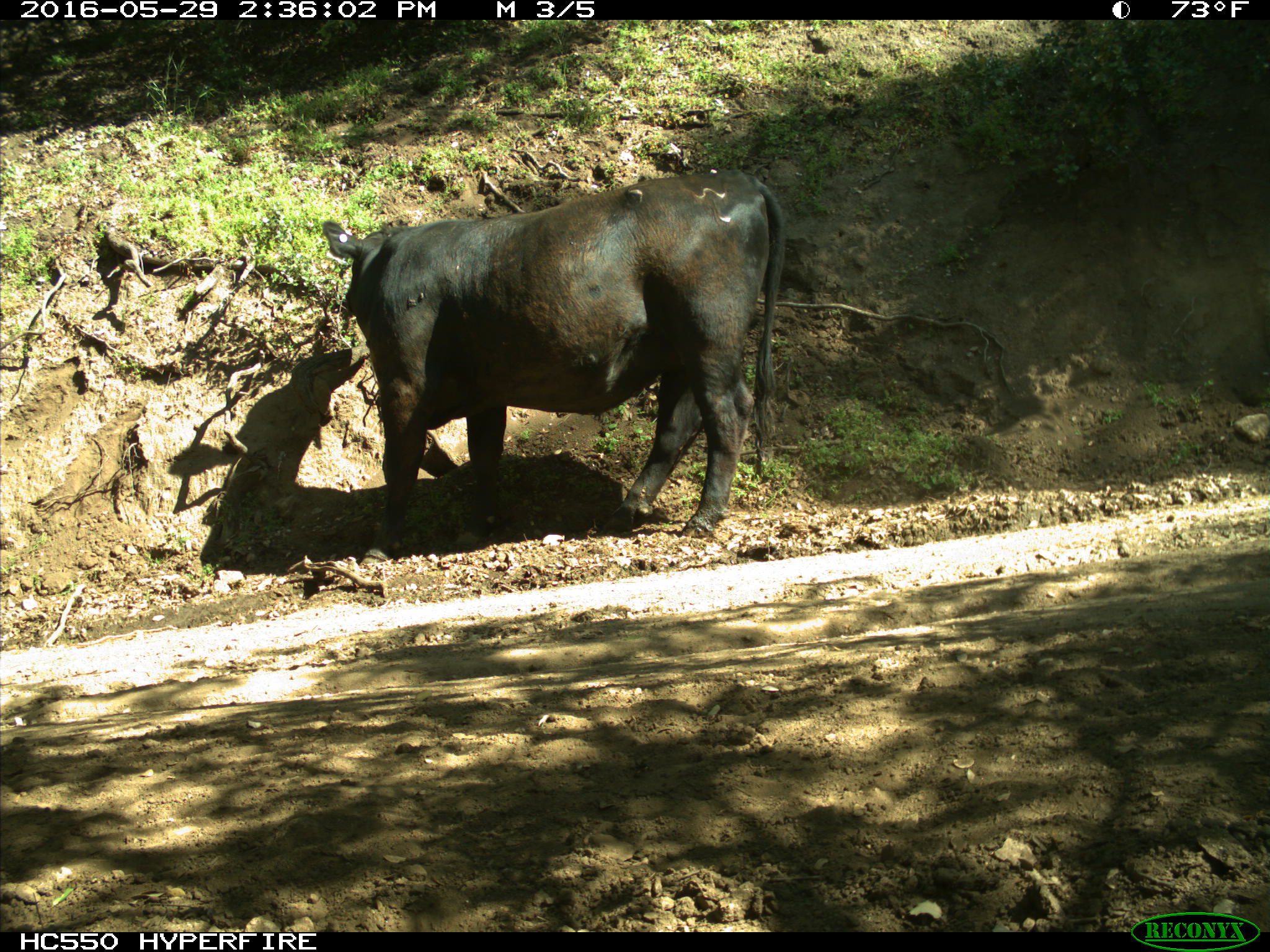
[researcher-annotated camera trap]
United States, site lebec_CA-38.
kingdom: Animalia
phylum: Chordata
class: Mammalia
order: Artiodactyla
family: Bovidae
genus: Bos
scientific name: Bos taurus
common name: domestic cow